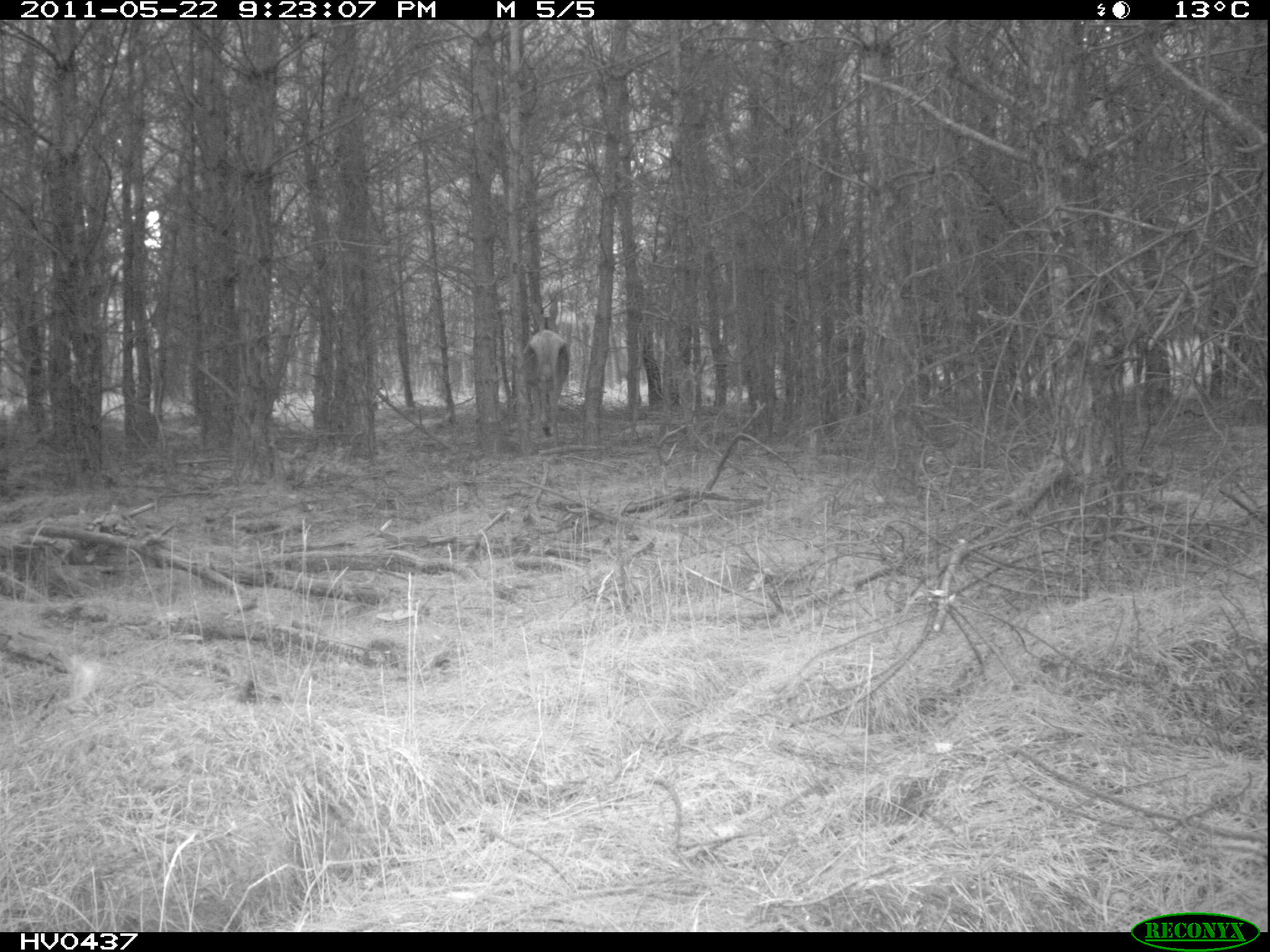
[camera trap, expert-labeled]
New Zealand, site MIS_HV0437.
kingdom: Animalia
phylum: Chordata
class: Mammalia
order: Artiodactyla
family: Cervidae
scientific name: Cervidae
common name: deer